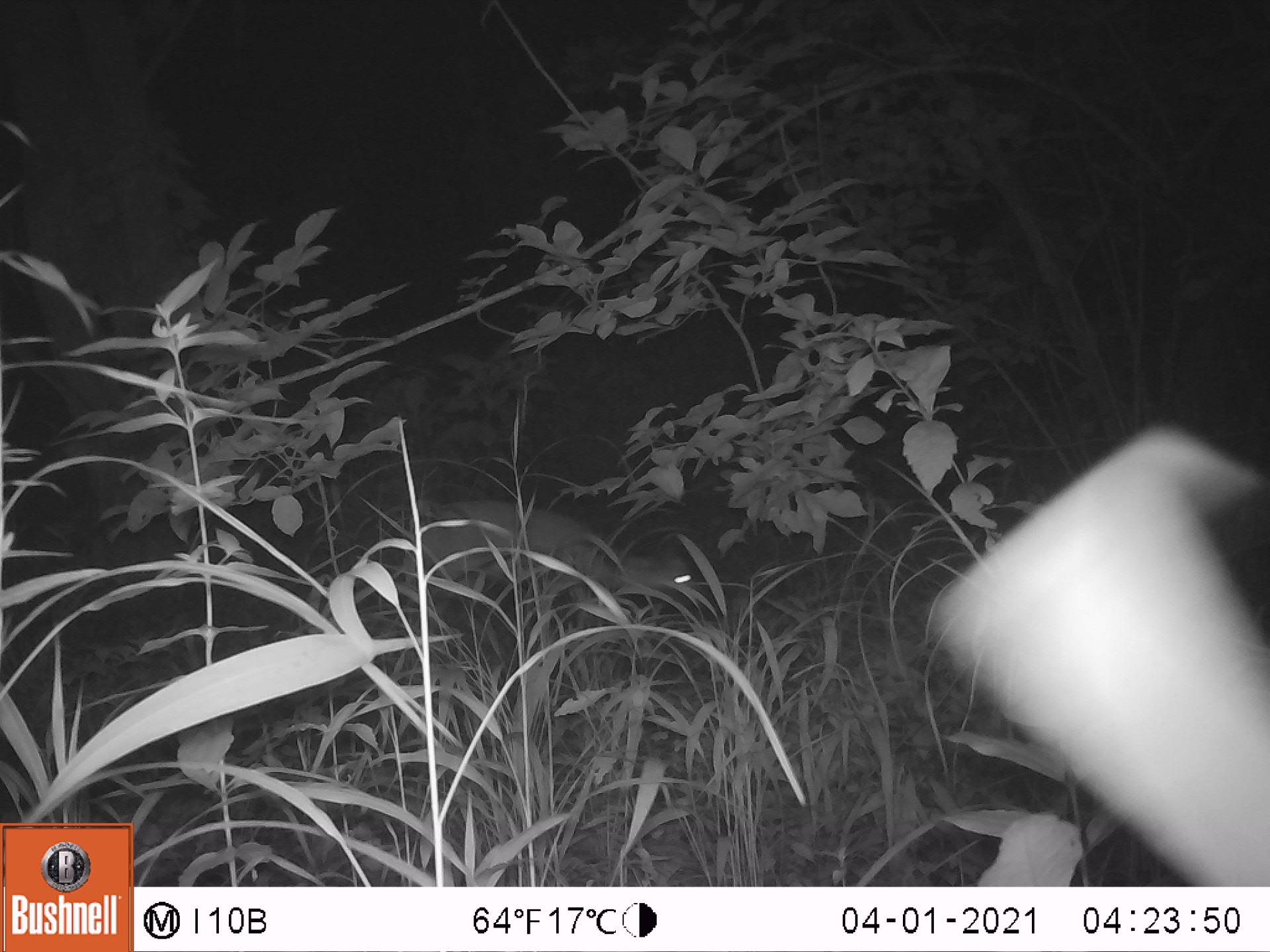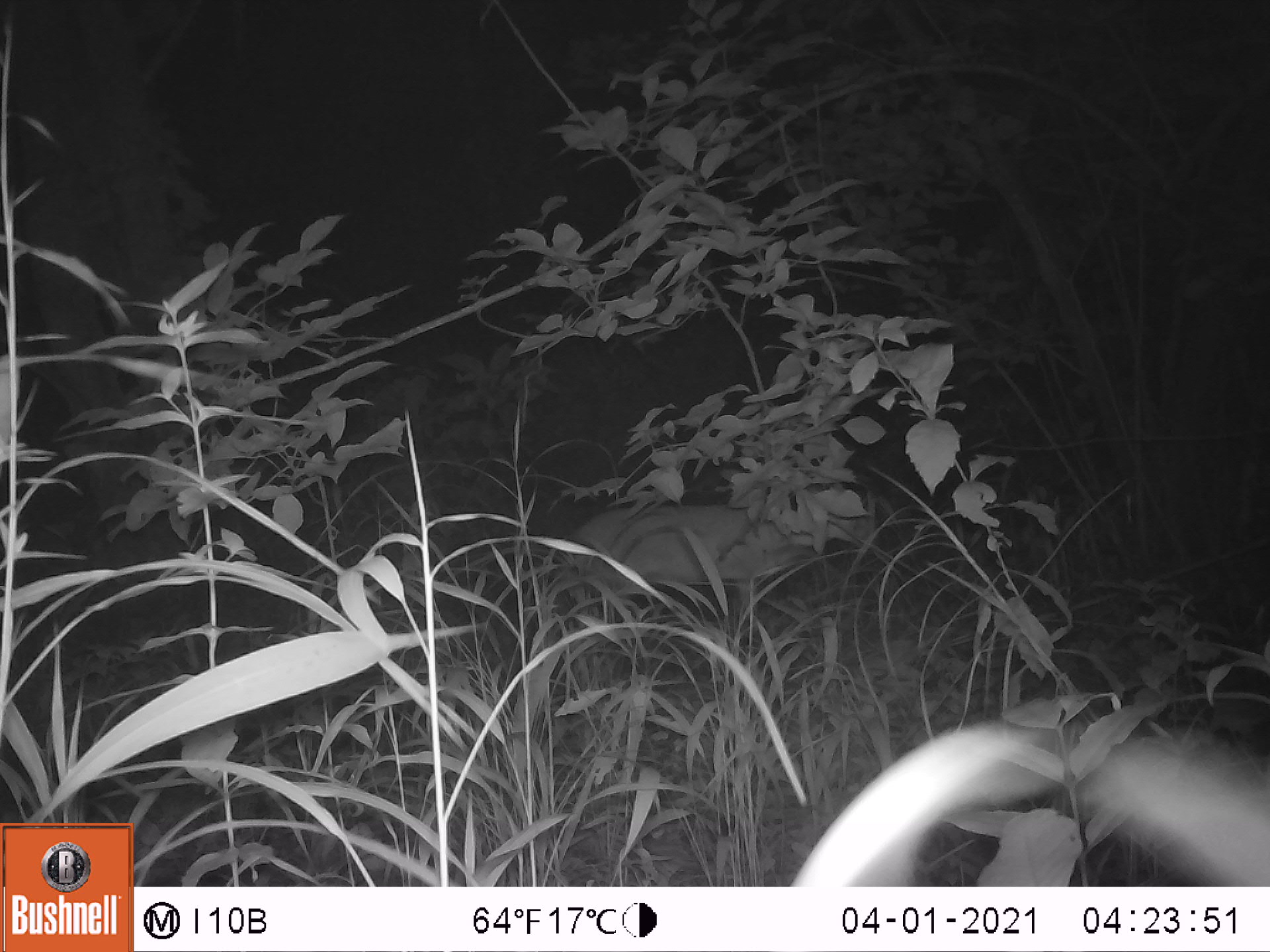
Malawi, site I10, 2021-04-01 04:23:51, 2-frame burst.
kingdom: Animalia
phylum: Chordata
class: Mammalia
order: Artiodactyla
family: Bovidae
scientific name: Antilopinae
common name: small antelope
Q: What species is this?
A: Small antelope (Antilopinae).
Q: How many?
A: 1.